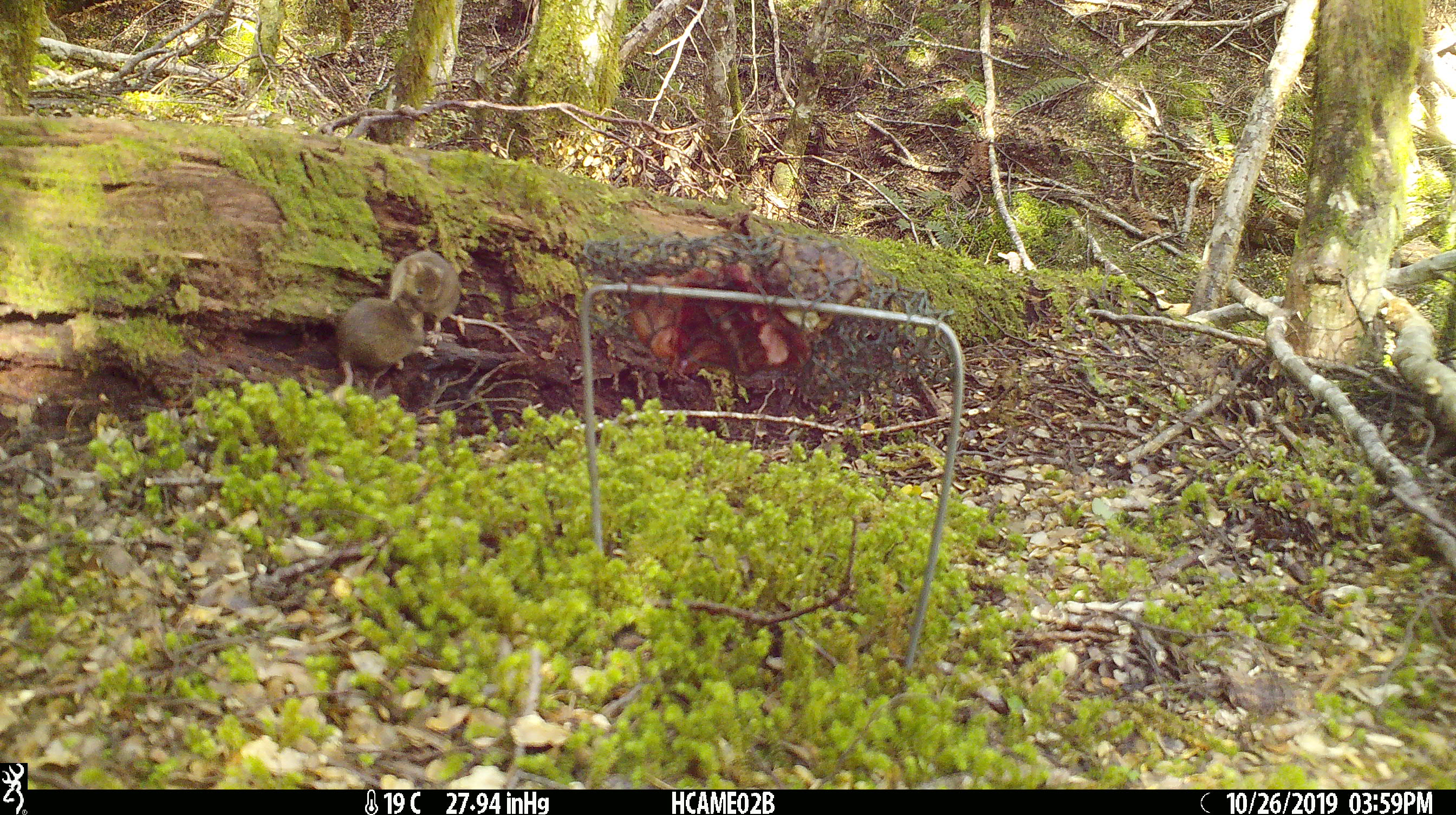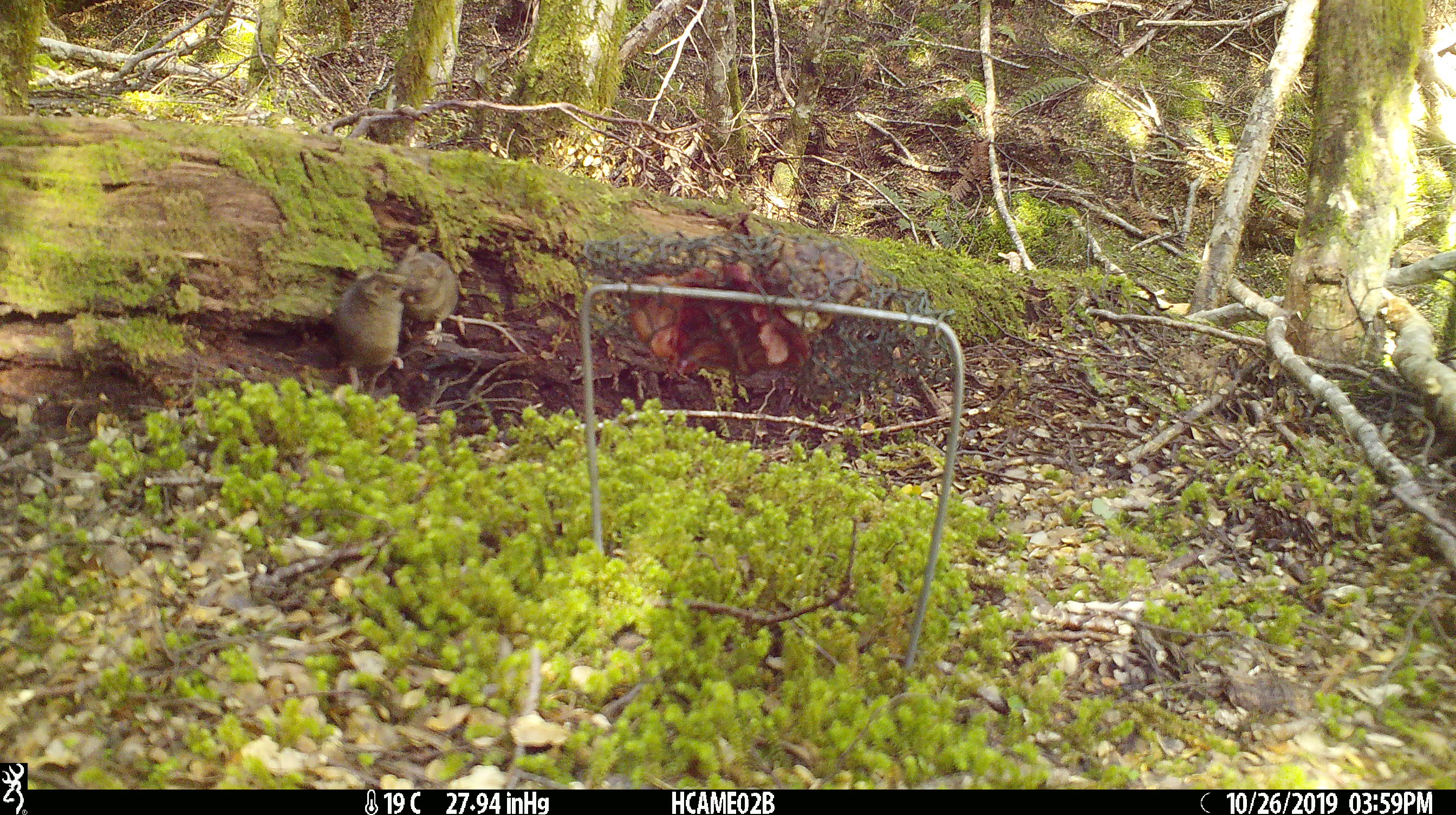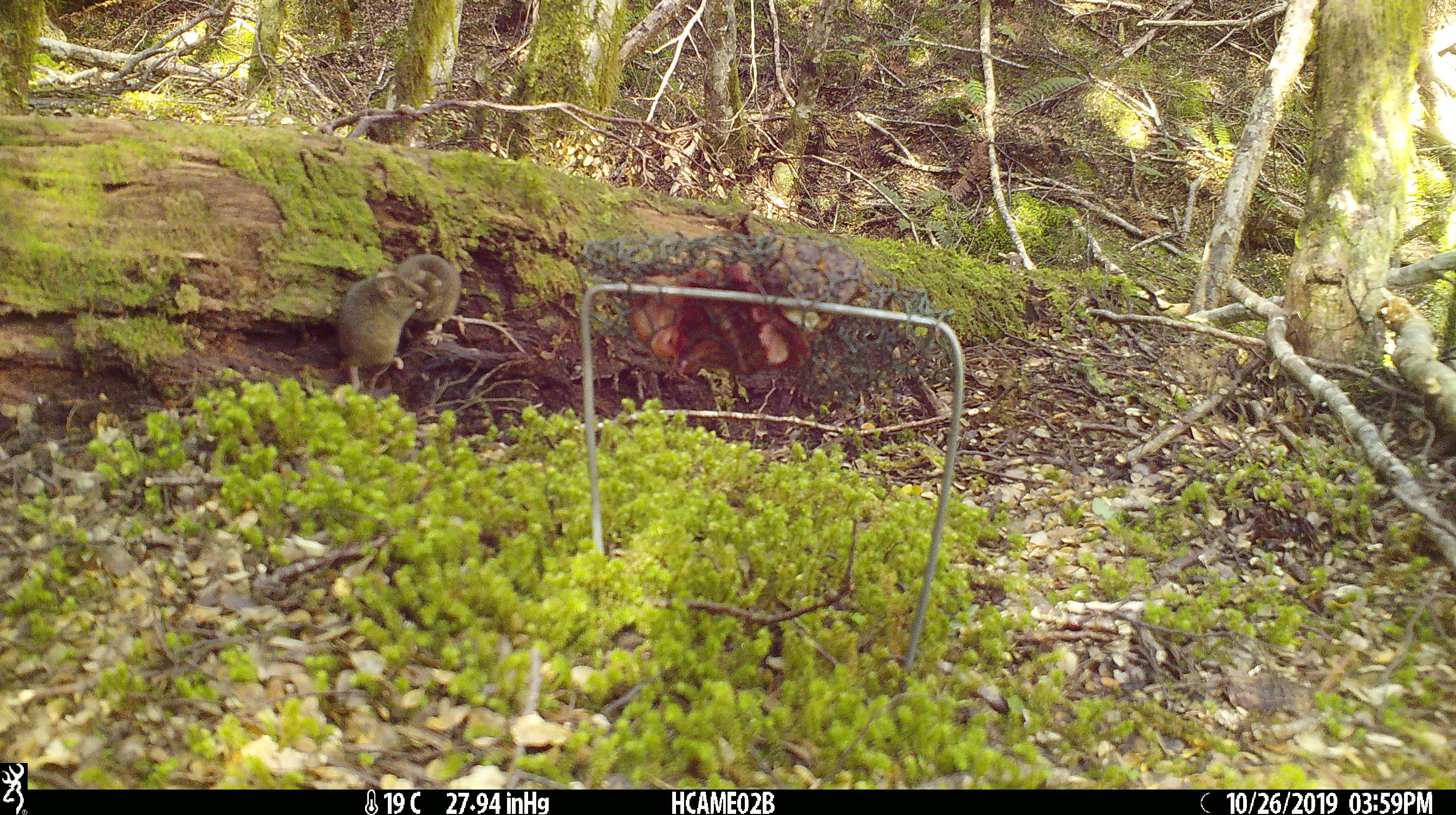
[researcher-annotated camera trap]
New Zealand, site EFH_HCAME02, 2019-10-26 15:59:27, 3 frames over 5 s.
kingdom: Animalia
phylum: Chordata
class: Mammalia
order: Rodentia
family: Muridae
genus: Mus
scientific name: Mus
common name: mouse